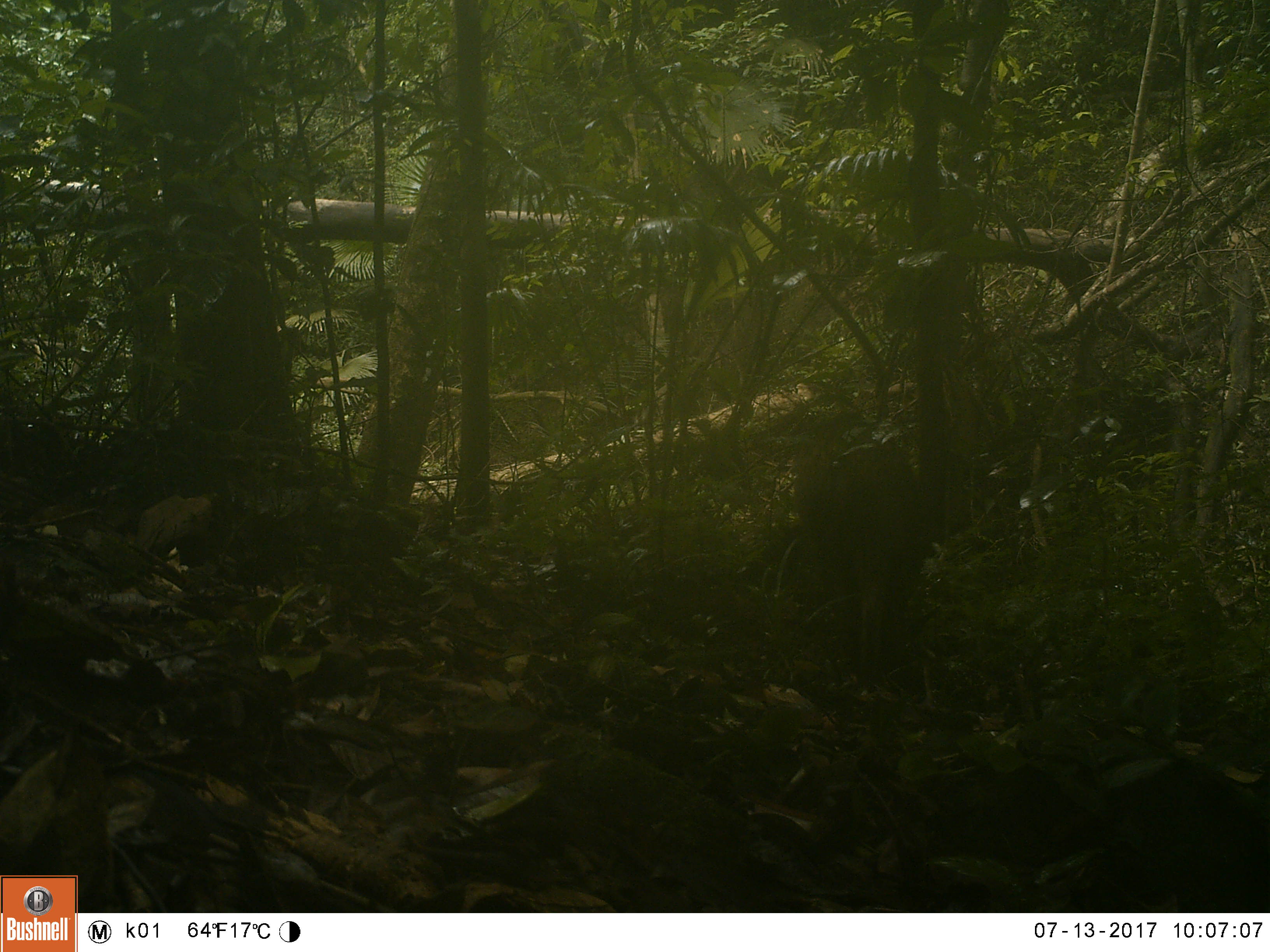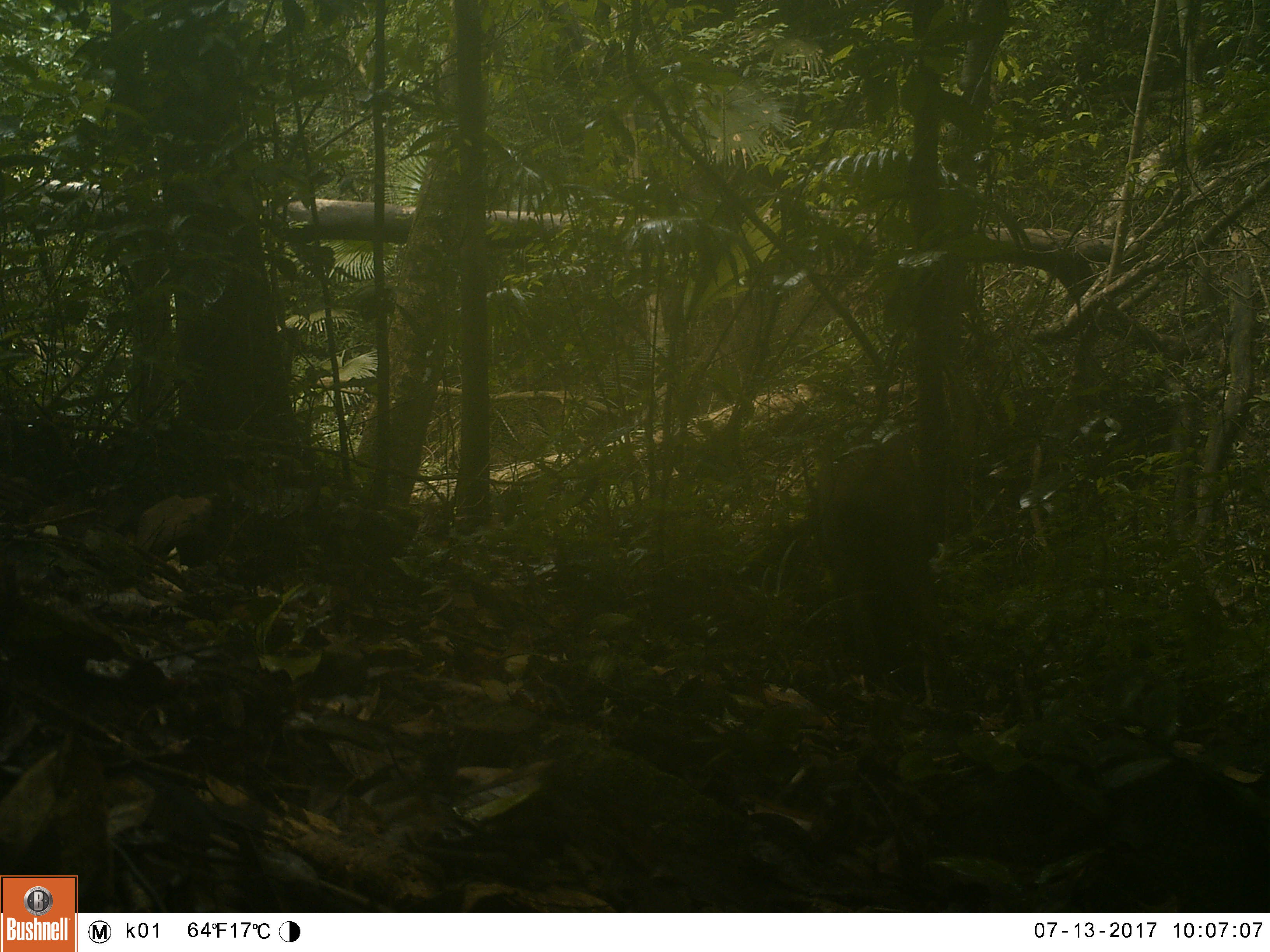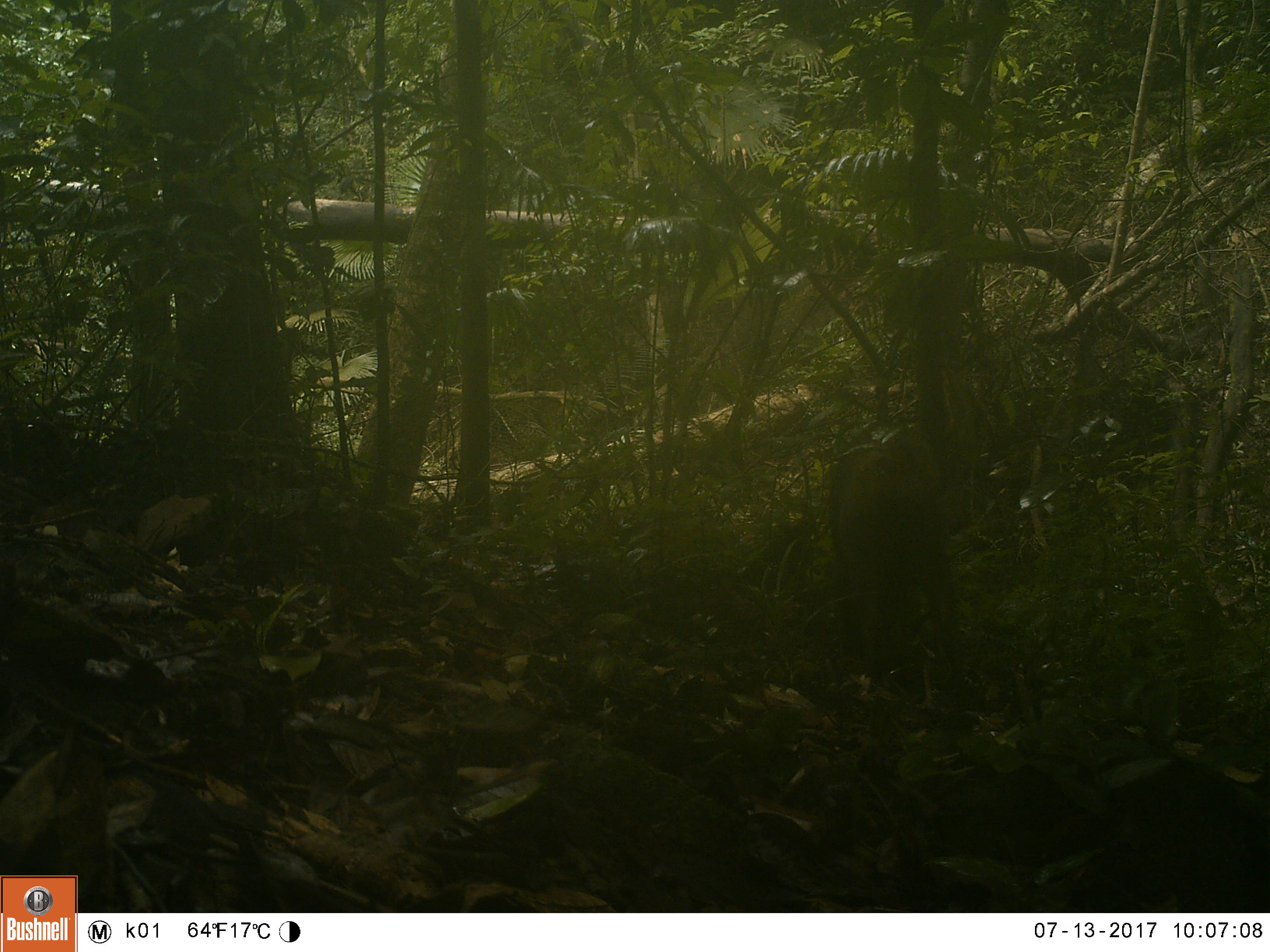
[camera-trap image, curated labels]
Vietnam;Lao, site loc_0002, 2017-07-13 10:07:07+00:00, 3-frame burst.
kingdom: Animalia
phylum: Chordata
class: Mammalia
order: Artiodactyla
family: Suidae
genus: Sus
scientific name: Sus scrofa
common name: eurasian wild pig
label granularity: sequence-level